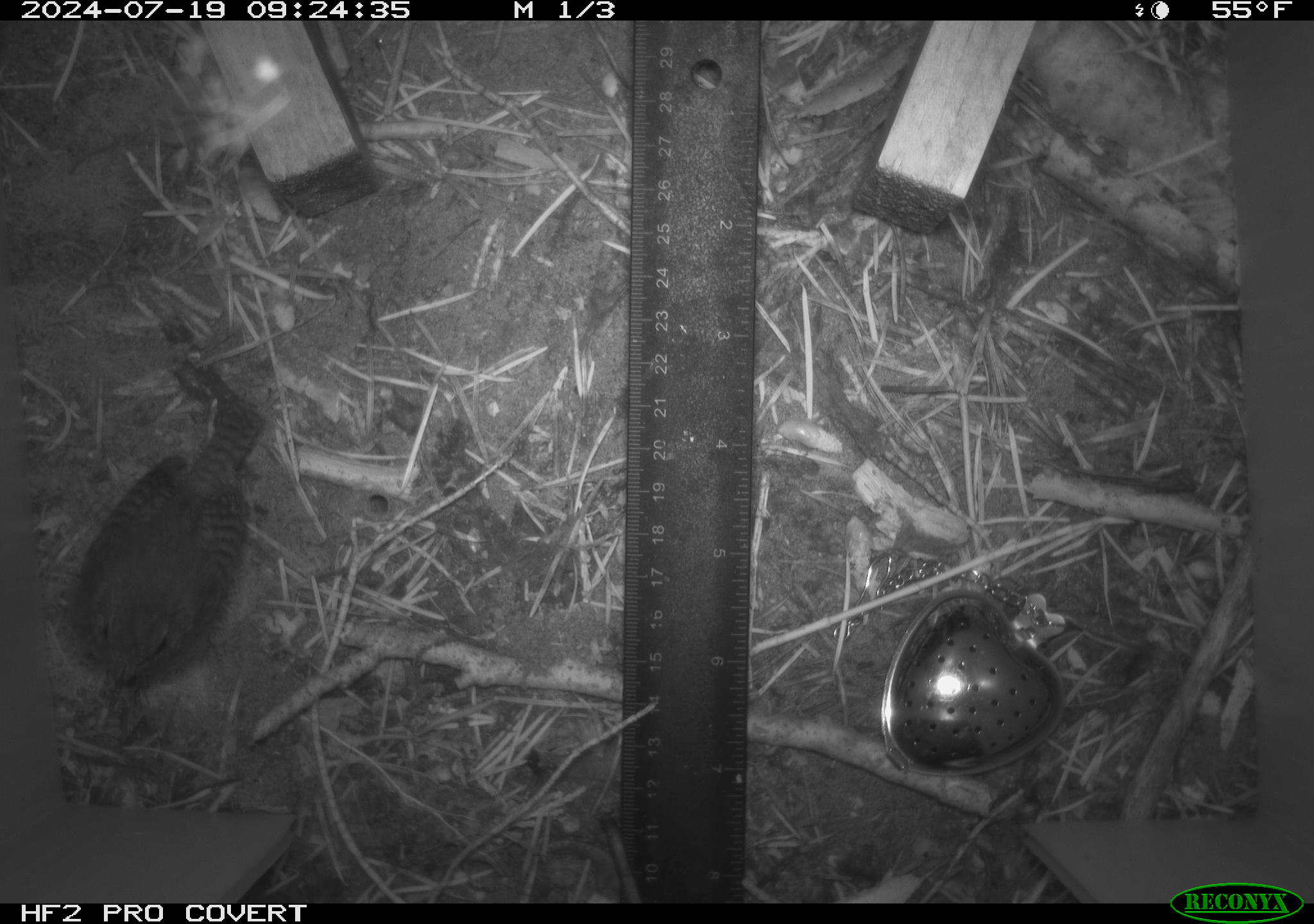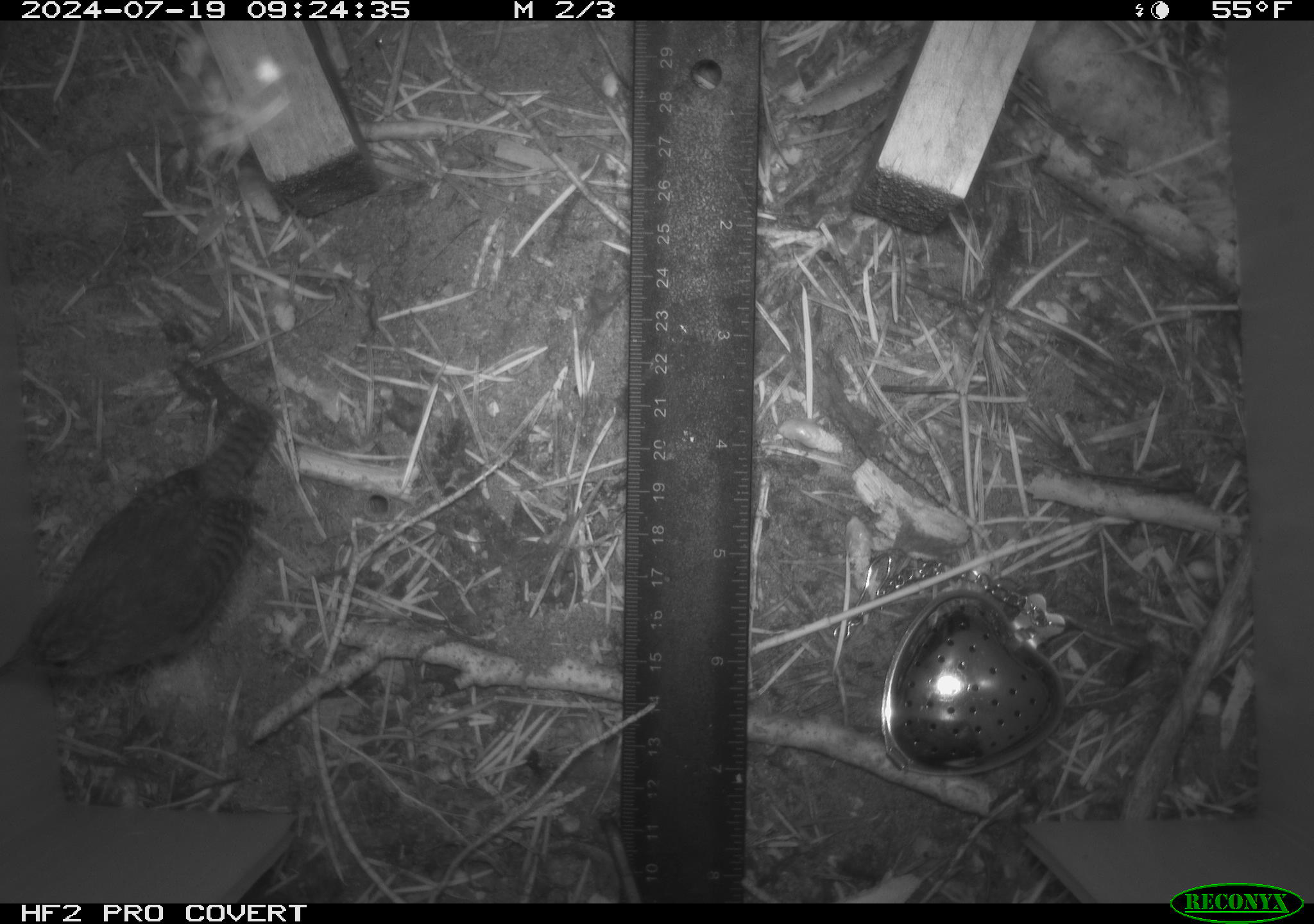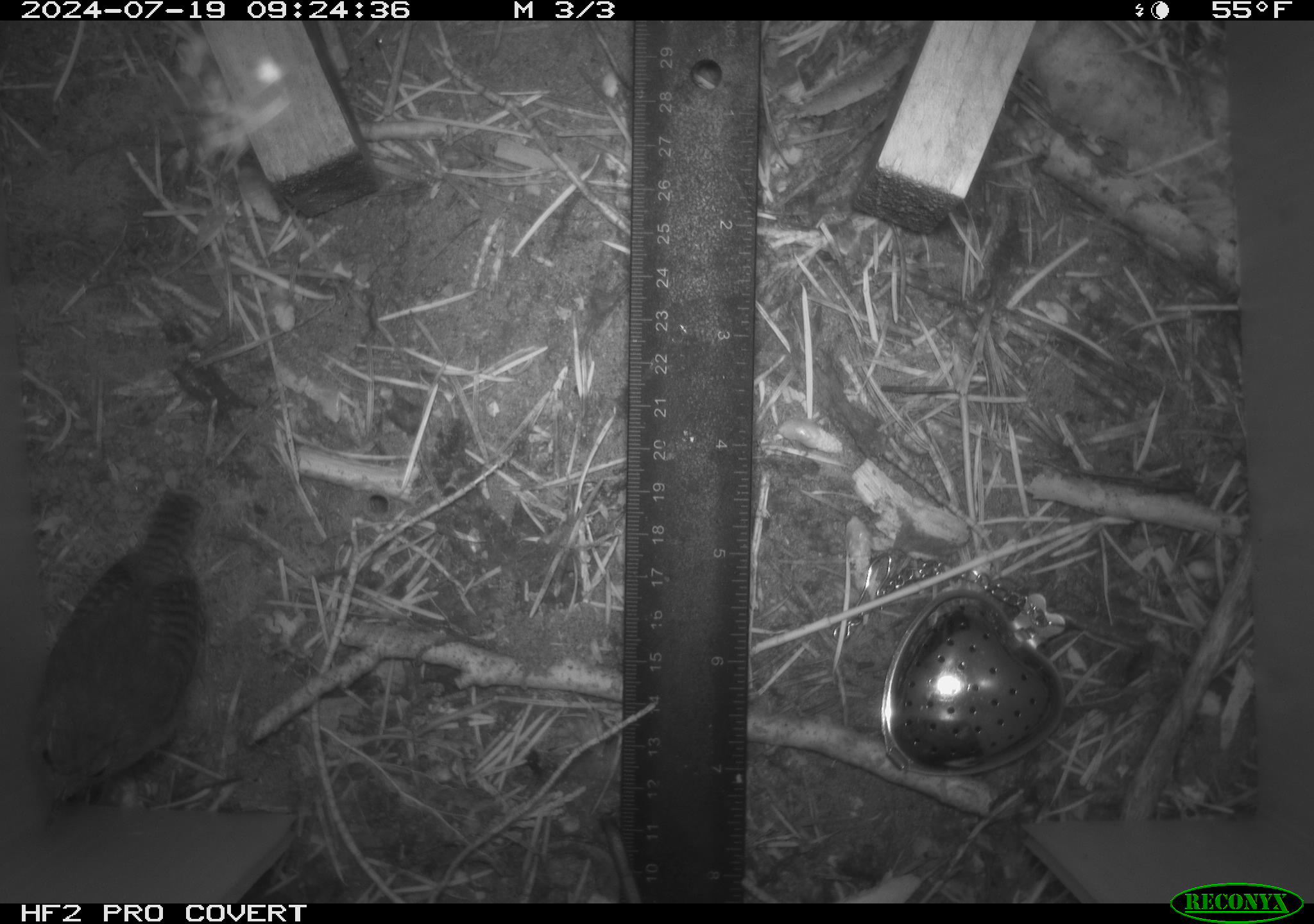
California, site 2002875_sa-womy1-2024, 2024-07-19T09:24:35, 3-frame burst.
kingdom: Animalia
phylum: Chordata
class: Aves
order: Passeriformes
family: Troglodytidae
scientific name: Troglodytidae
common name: wren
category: troglodytidae family